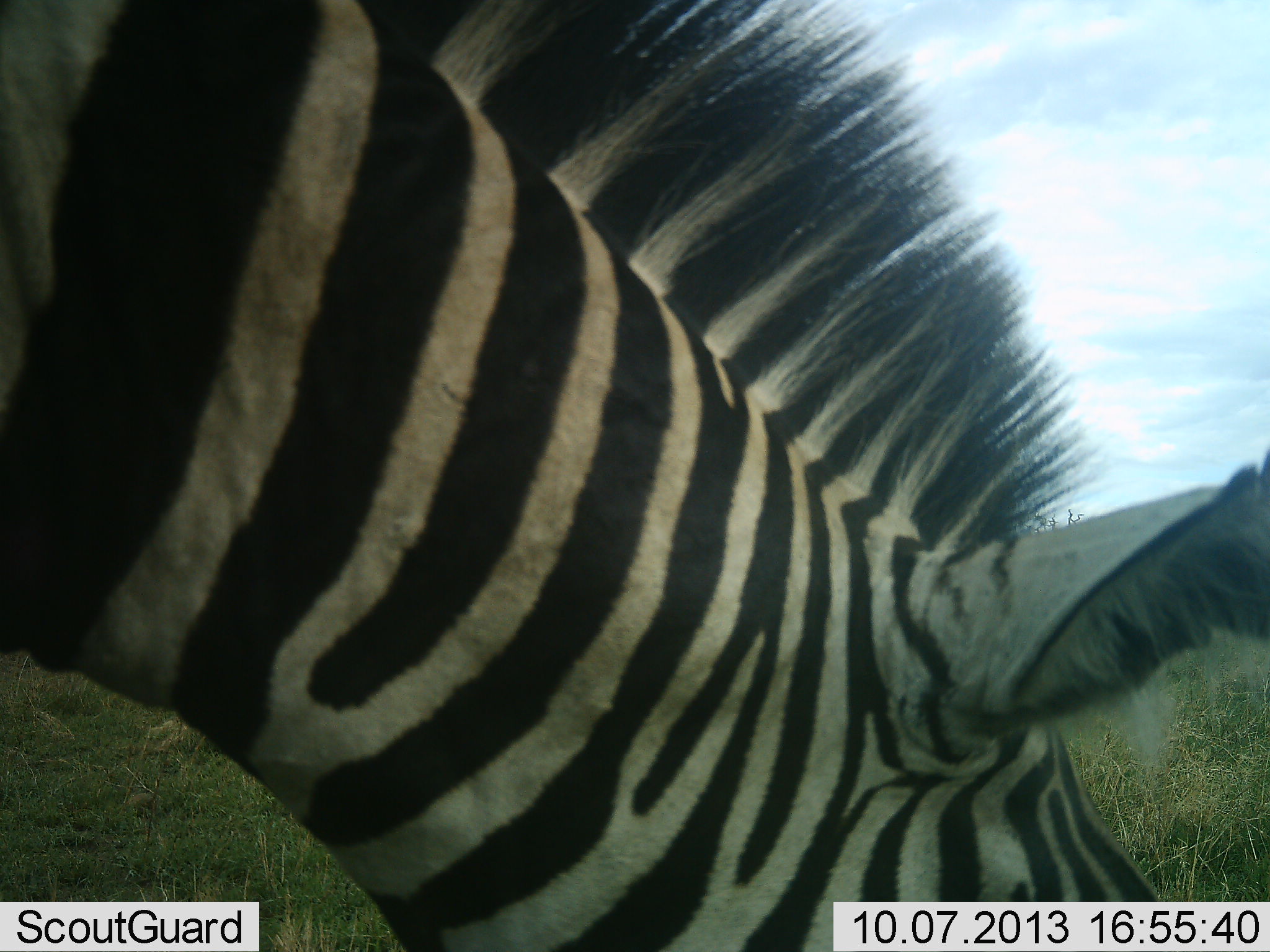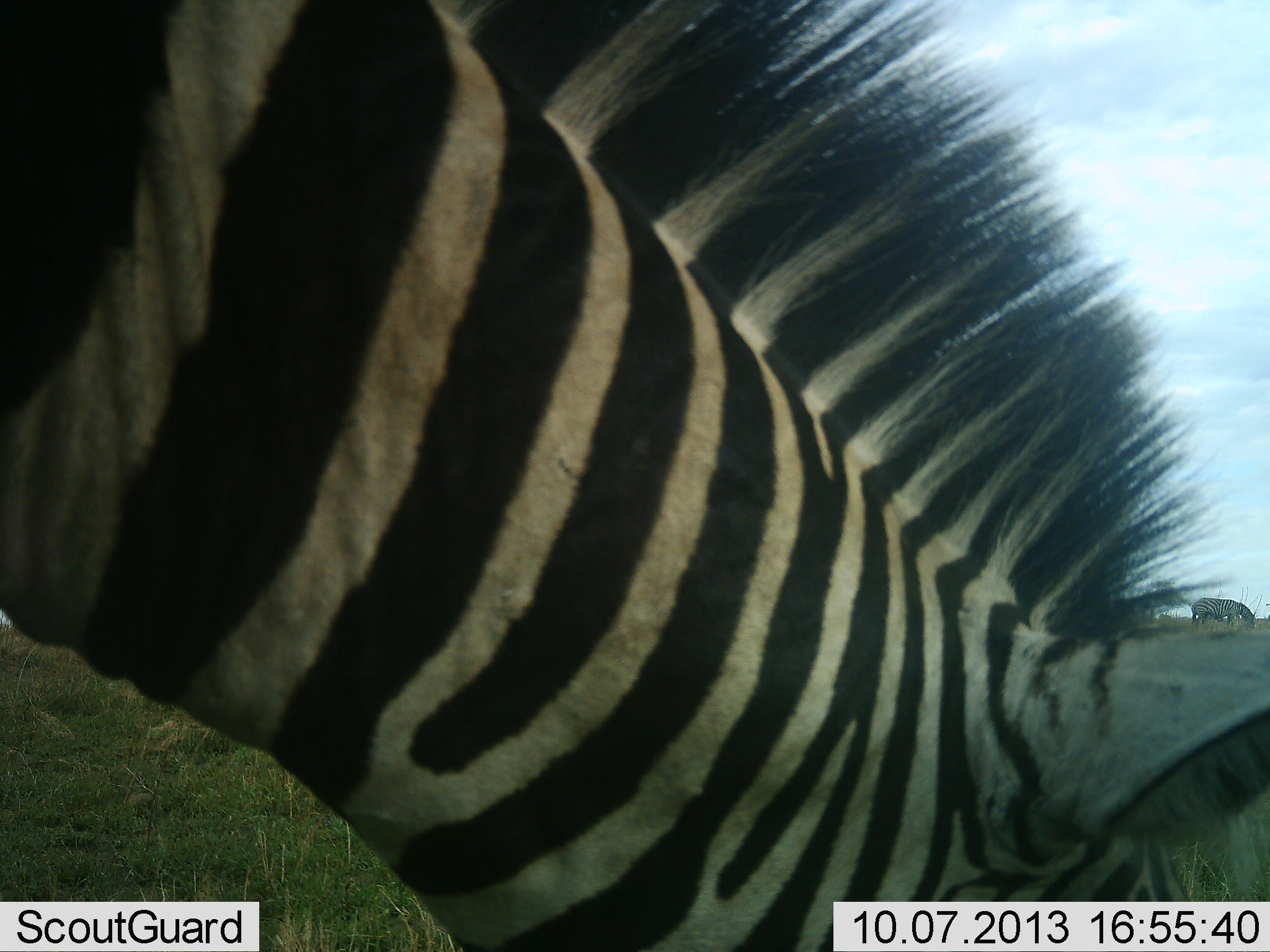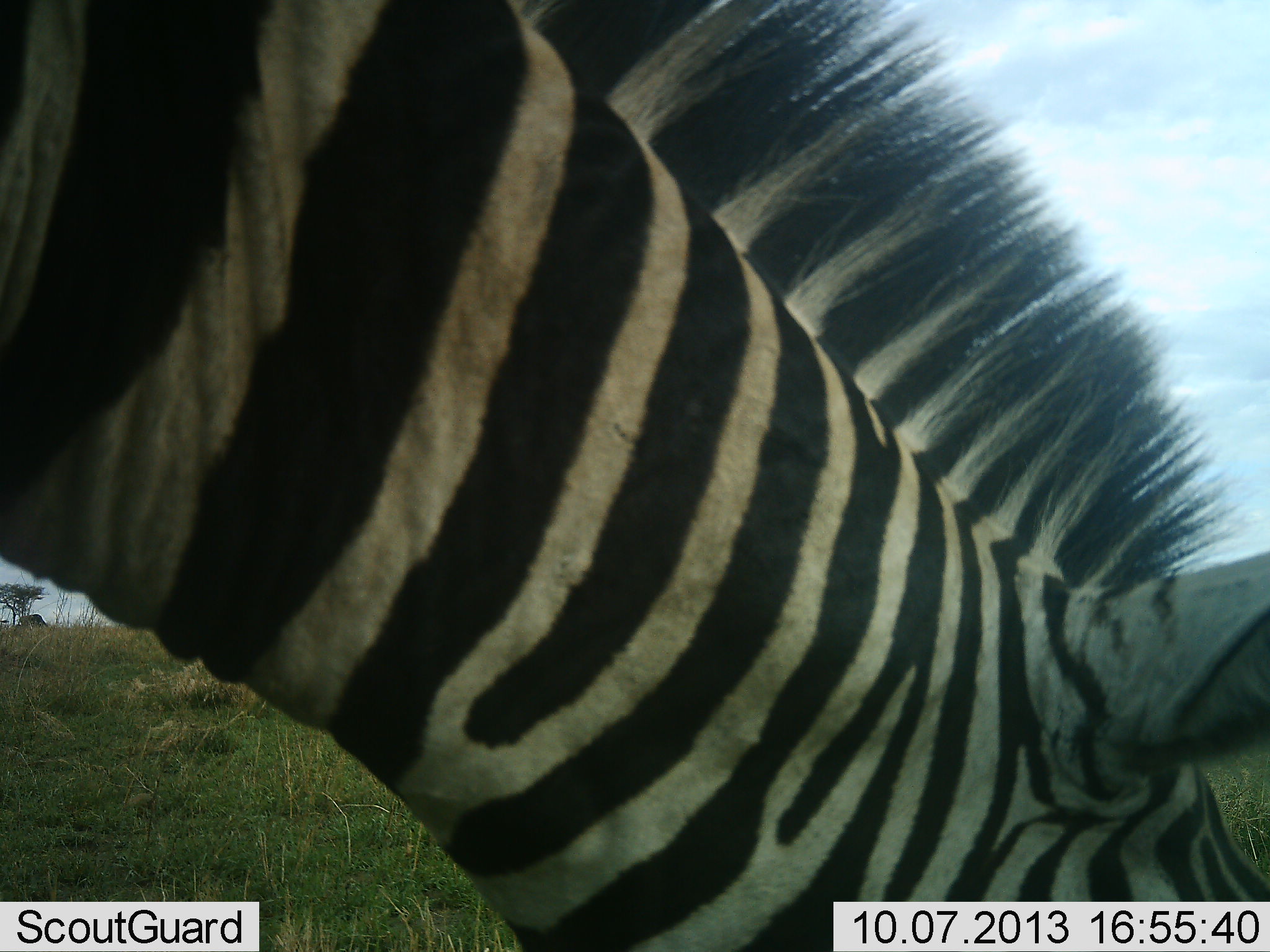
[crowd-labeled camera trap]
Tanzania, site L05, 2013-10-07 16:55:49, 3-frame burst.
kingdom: Animalia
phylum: Chordata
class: Mammalia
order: Perissodactyla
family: Equidae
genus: Equus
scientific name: Equus quagga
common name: plains zebra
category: zebra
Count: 2.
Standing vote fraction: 8%.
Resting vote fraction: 4%.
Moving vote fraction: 0%.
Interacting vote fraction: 4%.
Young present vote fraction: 0%.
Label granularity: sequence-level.